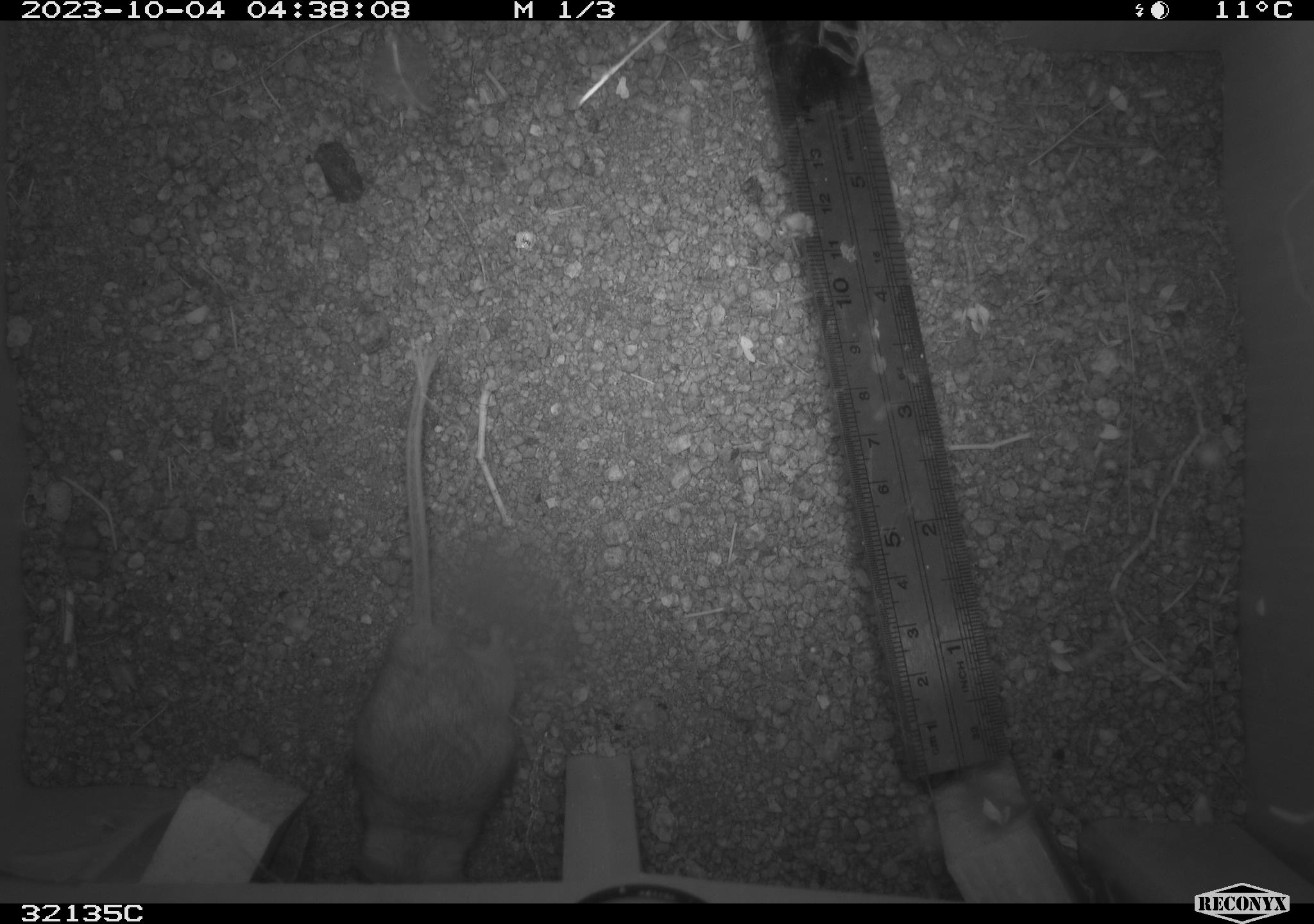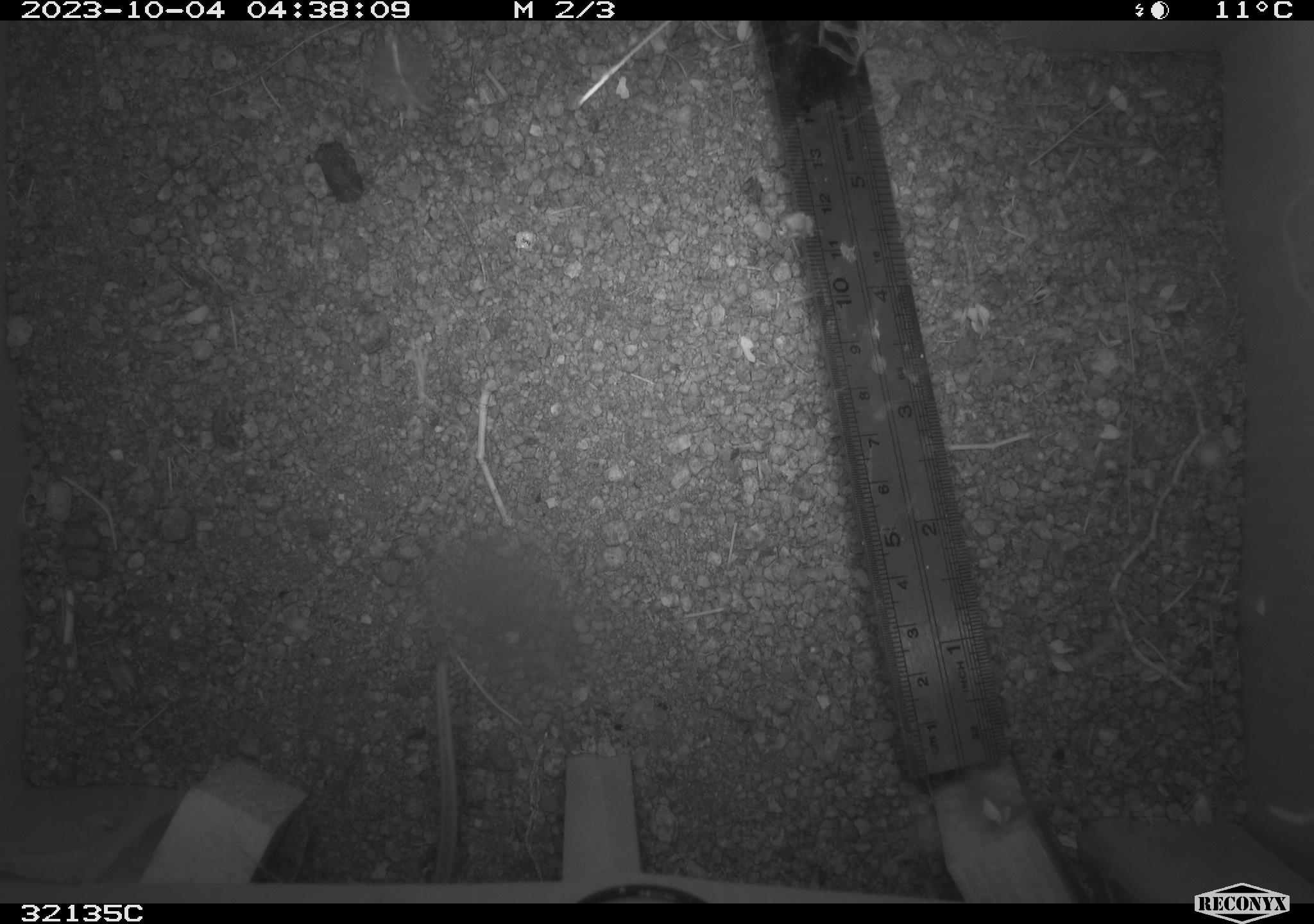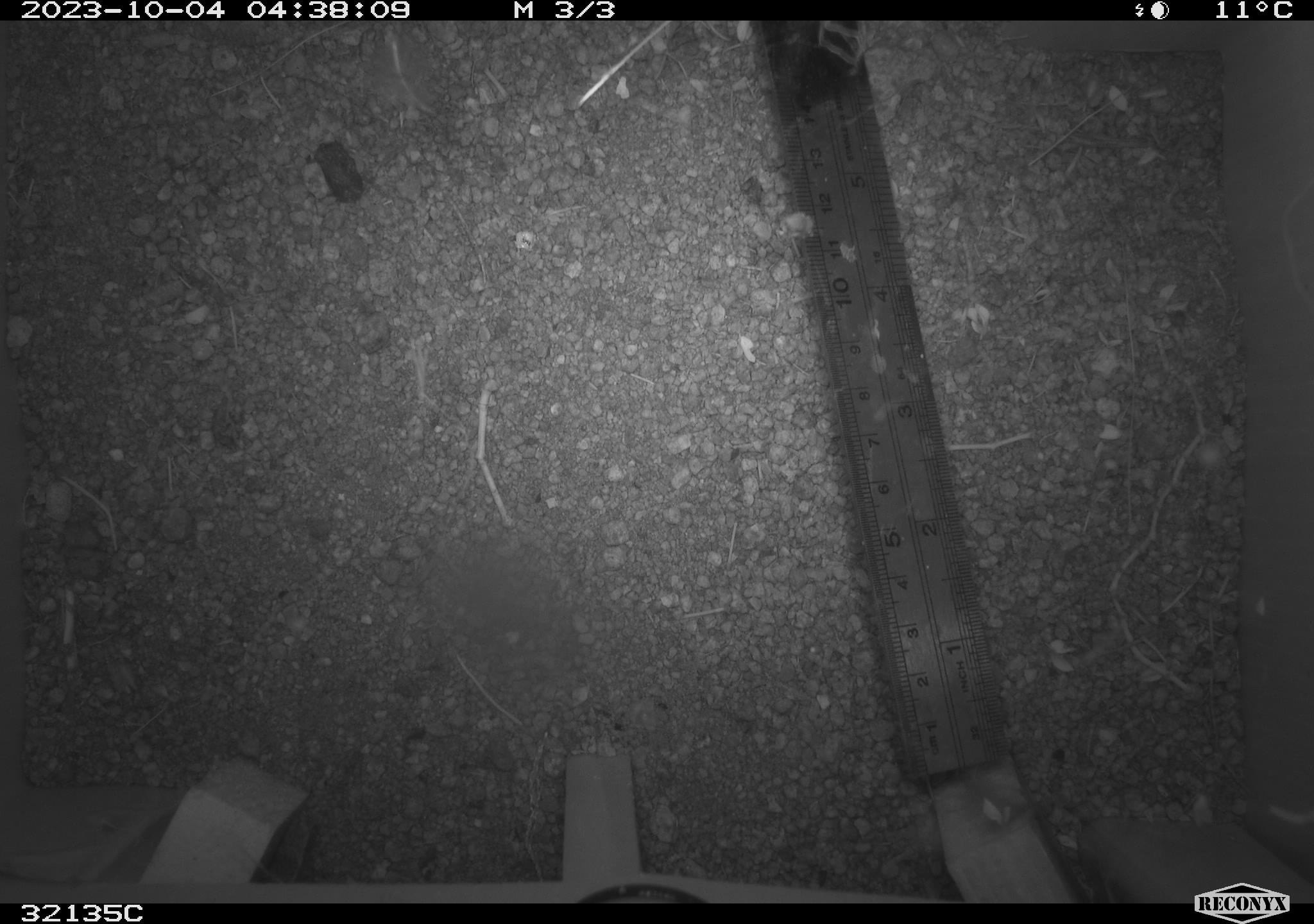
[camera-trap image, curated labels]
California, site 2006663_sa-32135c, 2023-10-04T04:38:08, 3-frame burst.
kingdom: Animalia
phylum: Chordata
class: Mammalia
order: Rodentia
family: Cricetidae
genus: Peromyscus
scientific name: Peromyscus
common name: deer mice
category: peromyscus species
Peromyscus species (deer mice) (Peromyscus).